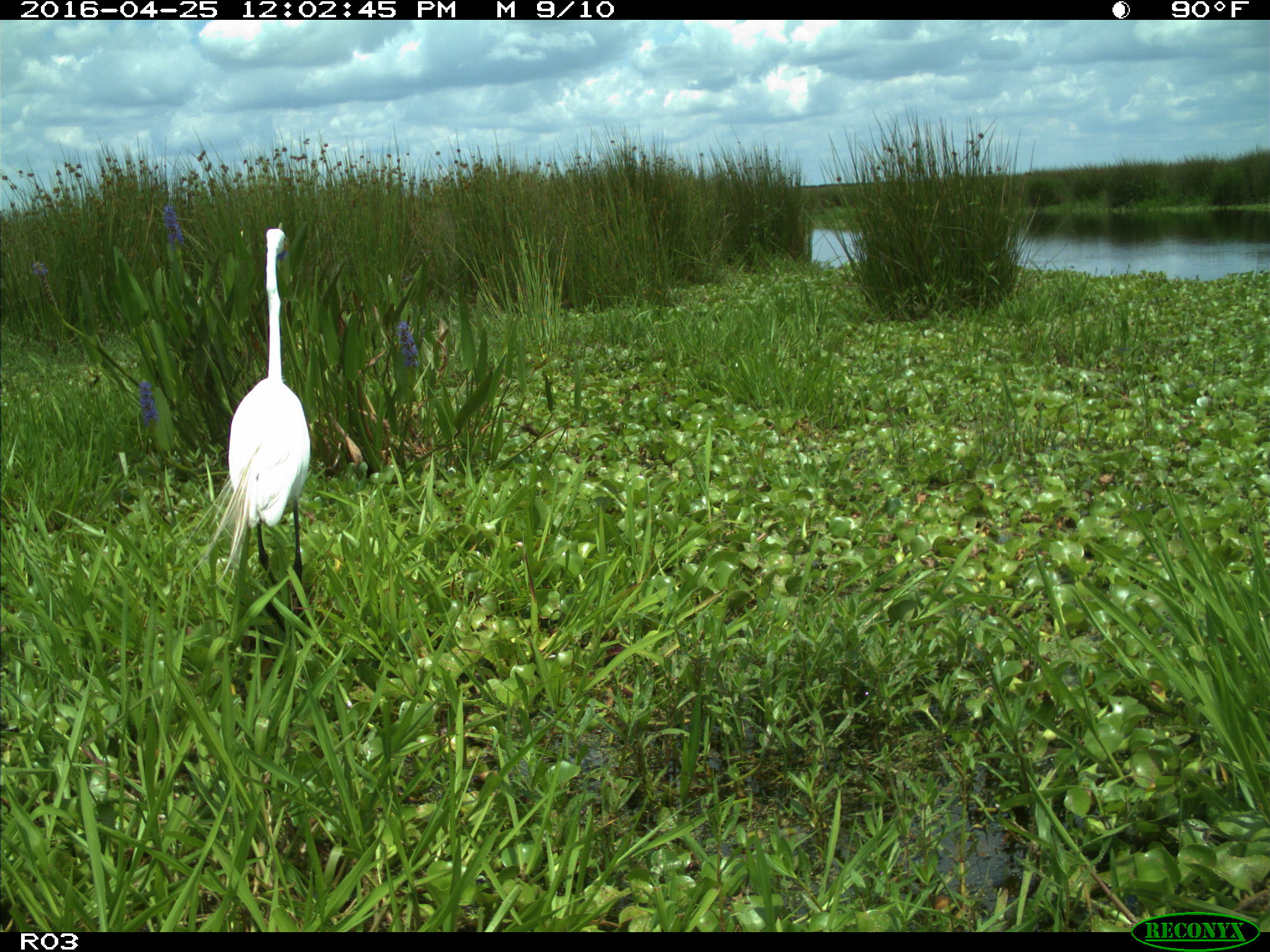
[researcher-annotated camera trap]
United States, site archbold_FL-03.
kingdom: Animalia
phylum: Chordata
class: Aves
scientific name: Aves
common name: birds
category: unidentified bird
Unidentified bird (birds) (Aves).